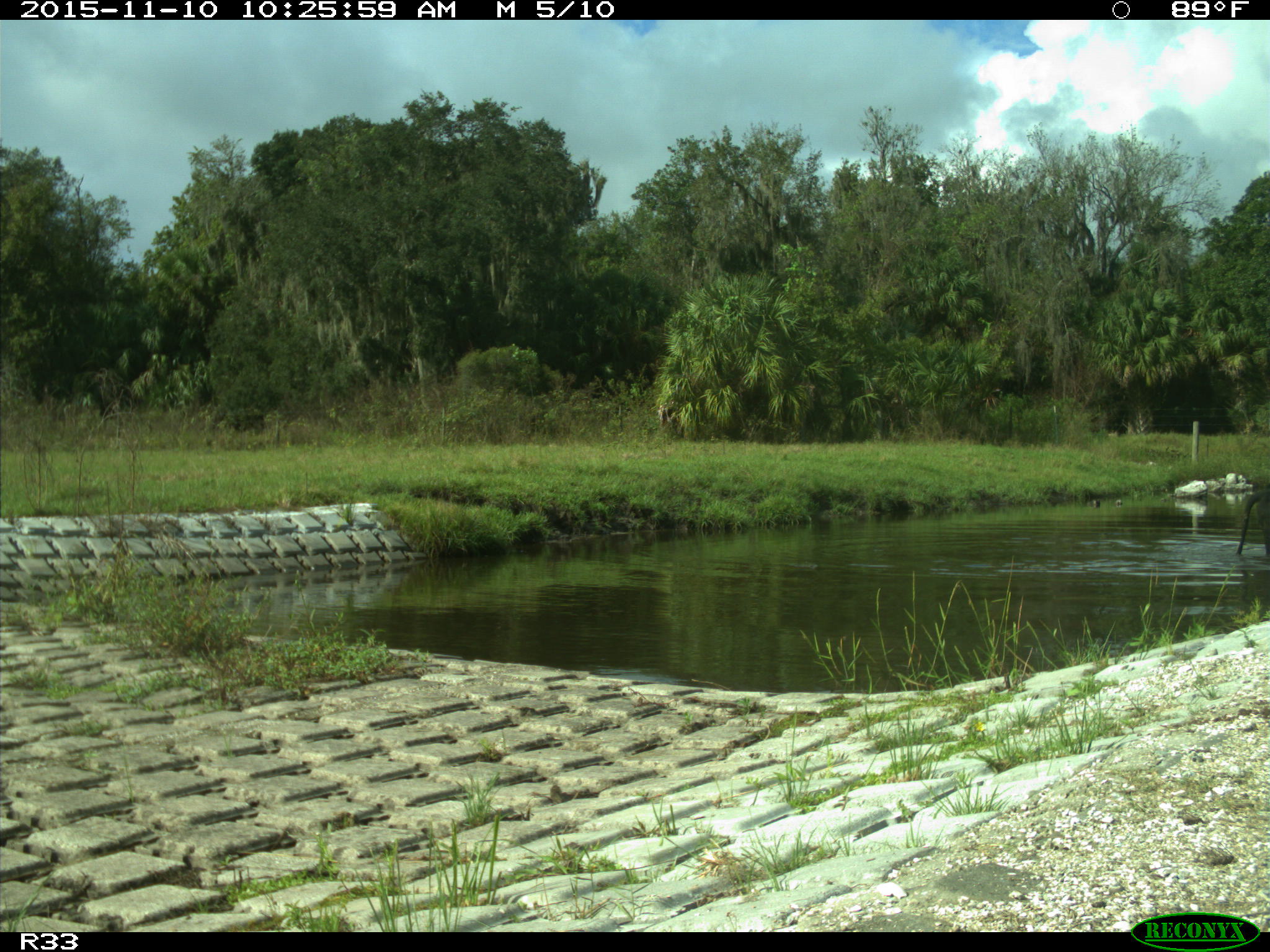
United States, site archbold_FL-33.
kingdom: Animalia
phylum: Chordata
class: Mammalia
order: Artiodactyla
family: Bovidae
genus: Bos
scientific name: Bos taurus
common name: domestic cow